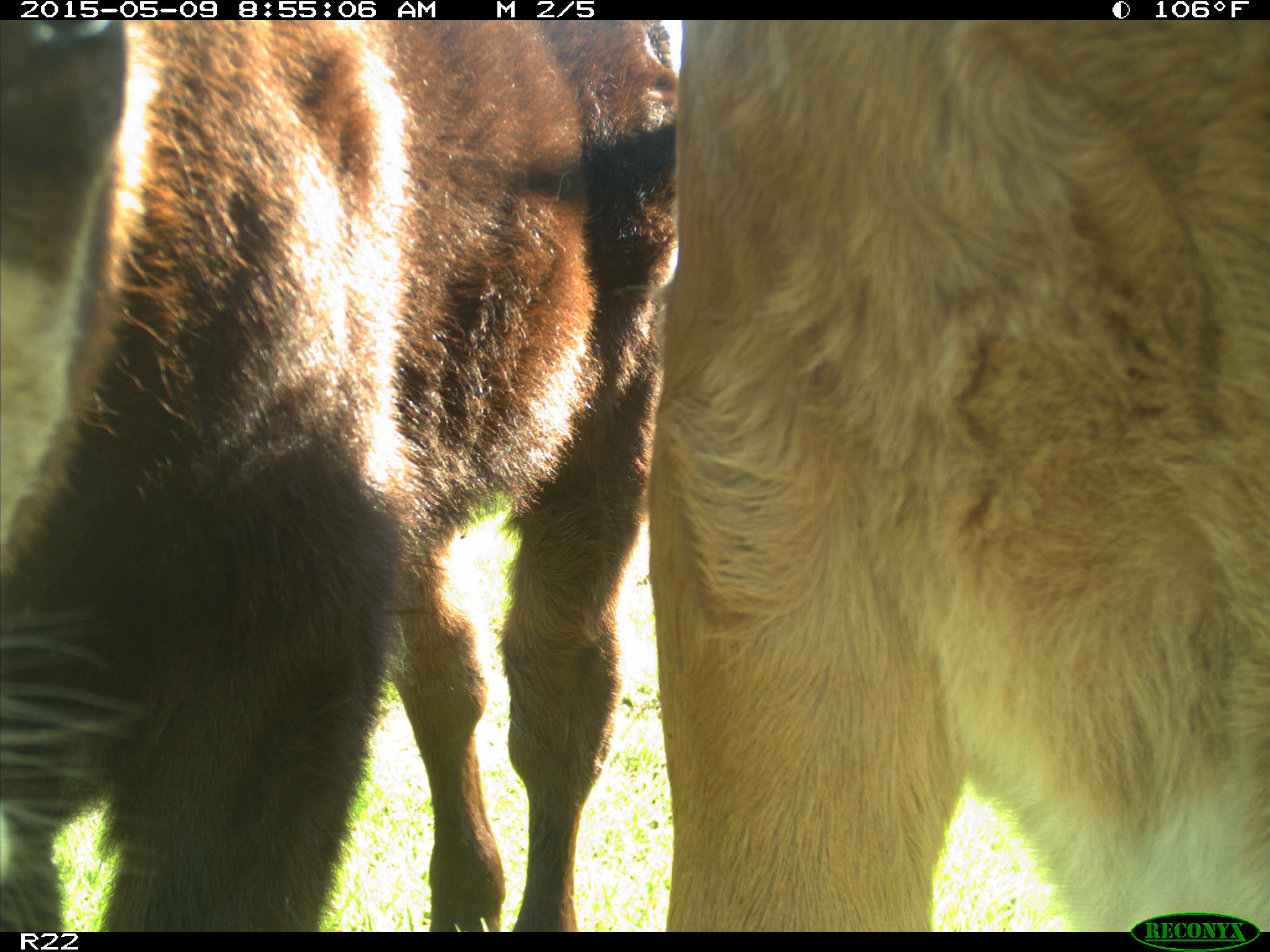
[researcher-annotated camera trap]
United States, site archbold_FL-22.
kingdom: Animalia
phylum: Chordata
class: Mammalia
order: Artiodactyla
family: Bovidae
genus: Bos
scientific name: Bos taurus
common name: domestic cow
Bos taurus (domestic cow).